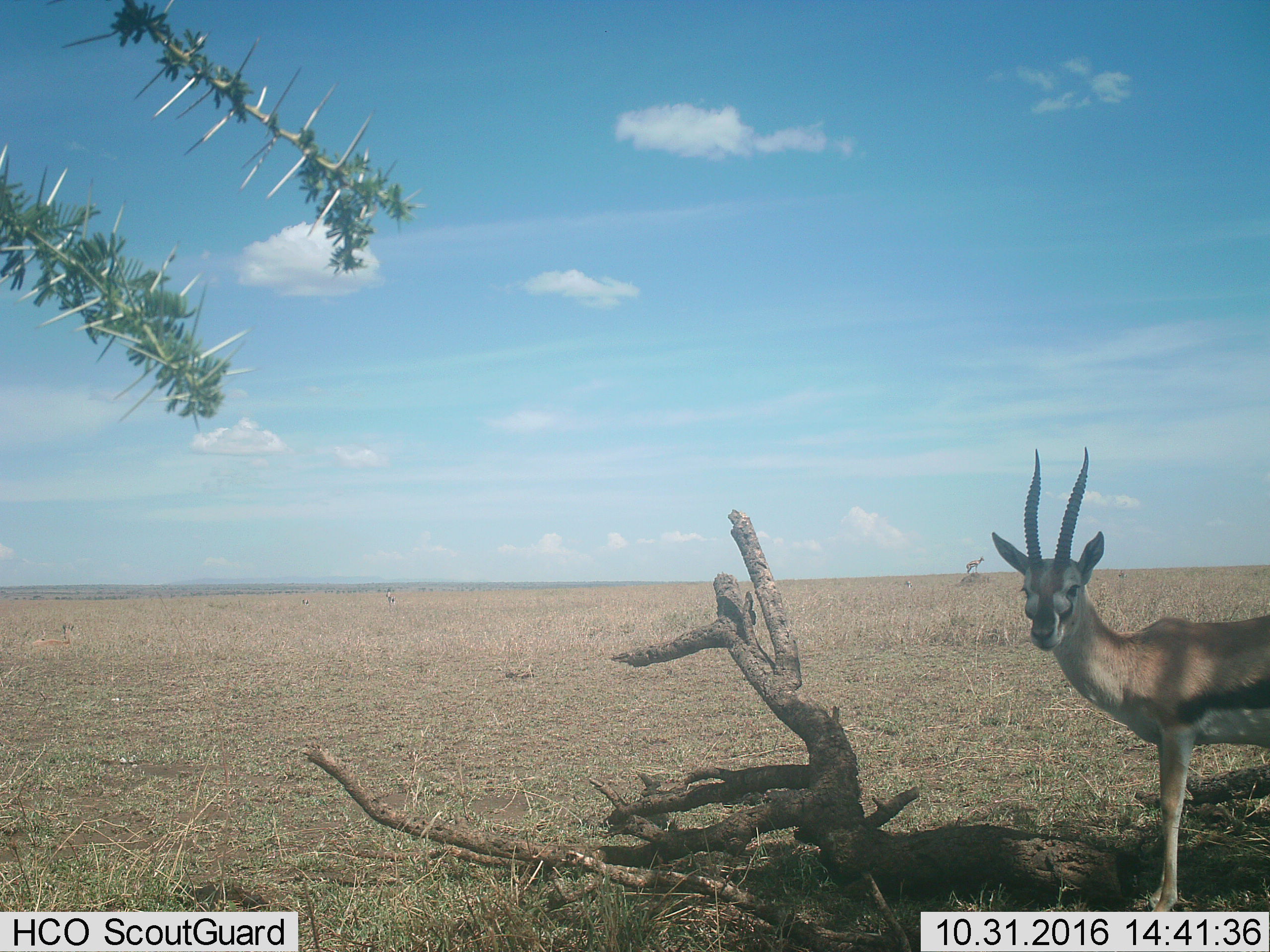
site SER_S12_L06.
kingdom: Animalia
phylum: Chordata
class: Mammalia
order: Artiodactyla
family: Bovidae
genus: Eudorcas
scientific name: Eudorcas thomsonii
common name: thomson's gazelle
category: gazellethomsons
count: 1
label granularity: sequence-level